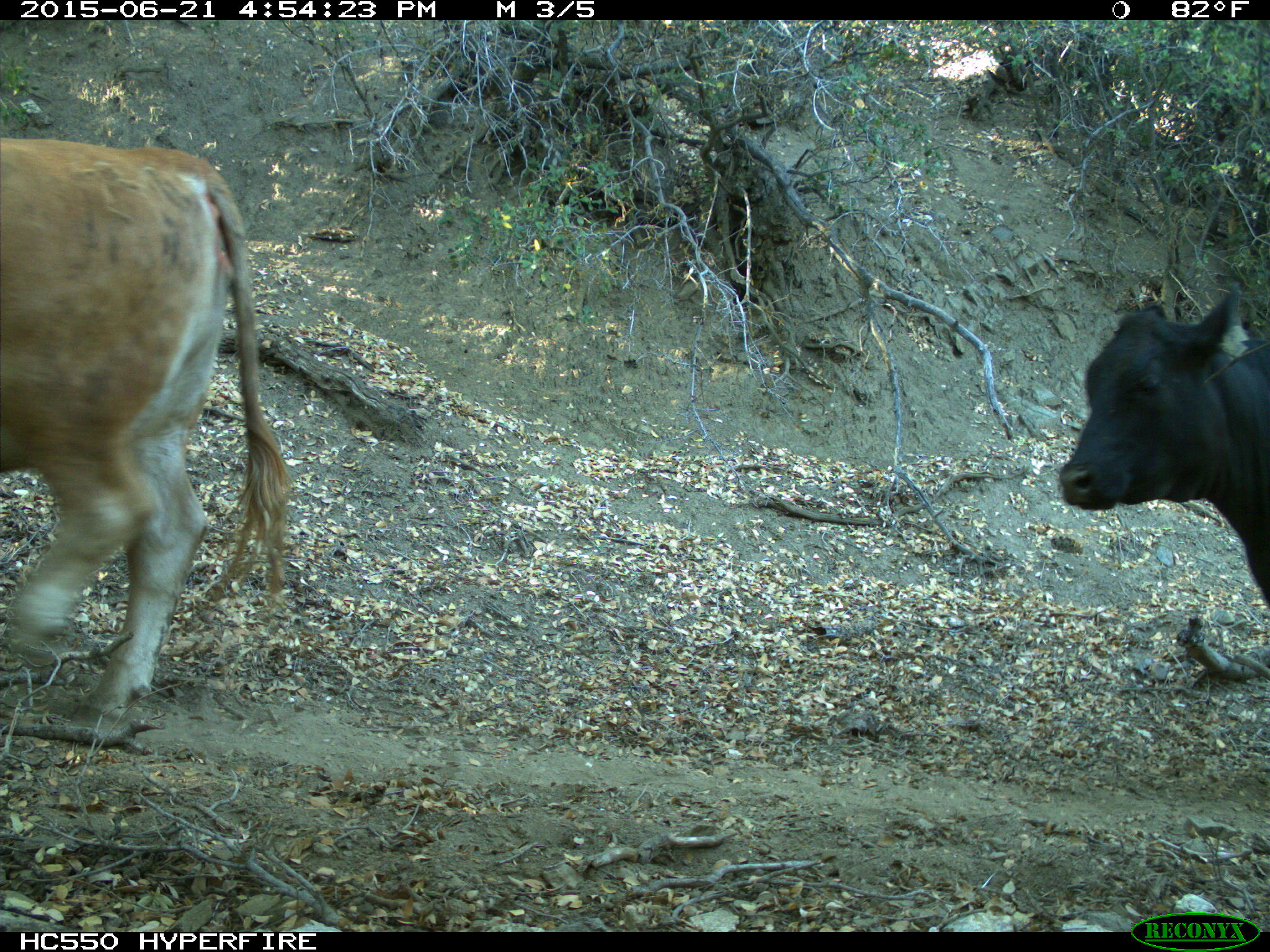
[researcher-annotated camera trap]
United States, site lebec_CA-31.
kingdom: Animalia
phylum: Chordata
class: Mammalia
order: Artiodactyla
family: Bovidae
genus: Bos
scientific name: Bos taurus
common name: domestic cow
Bos taurus (domestic cow).